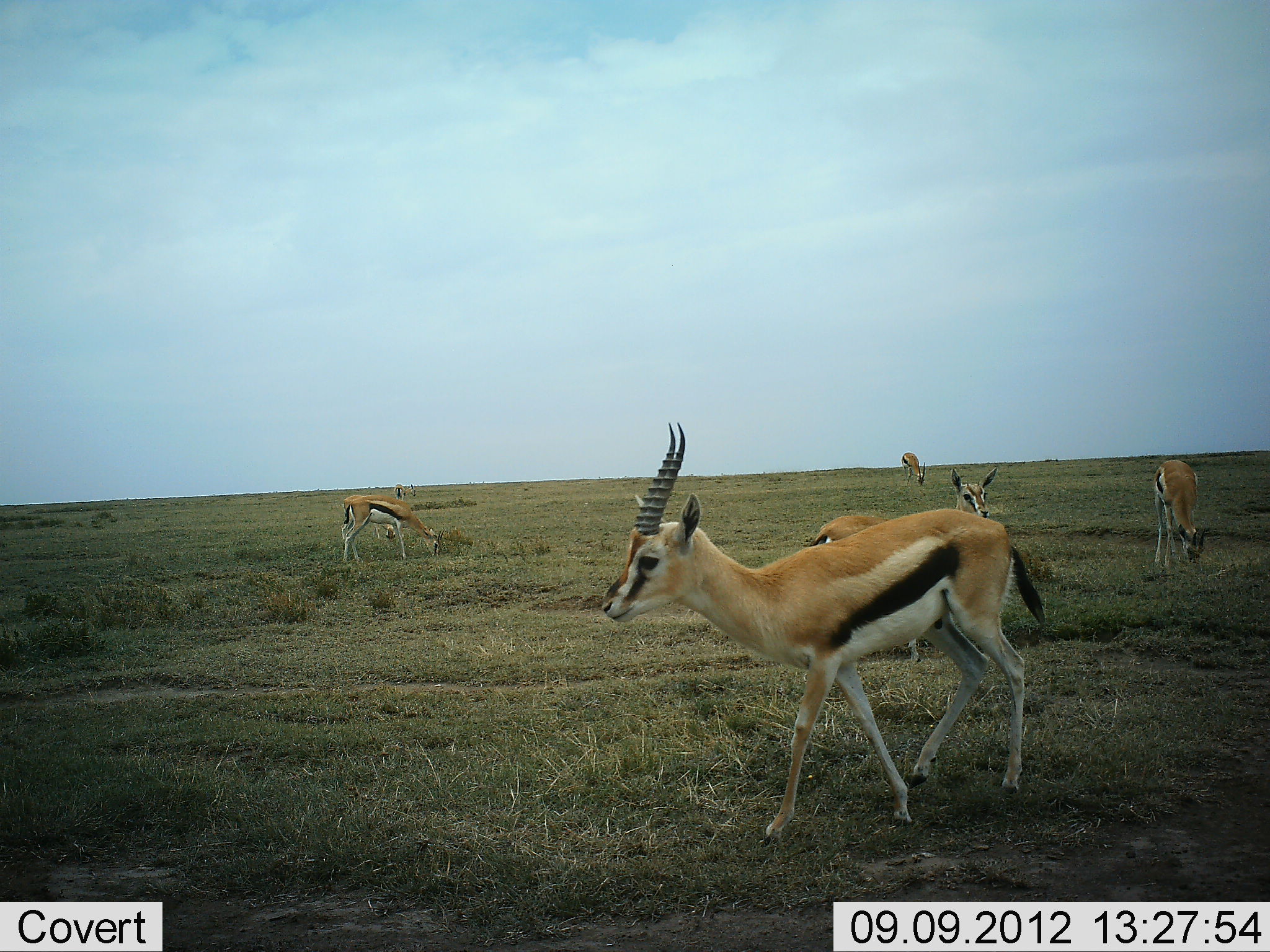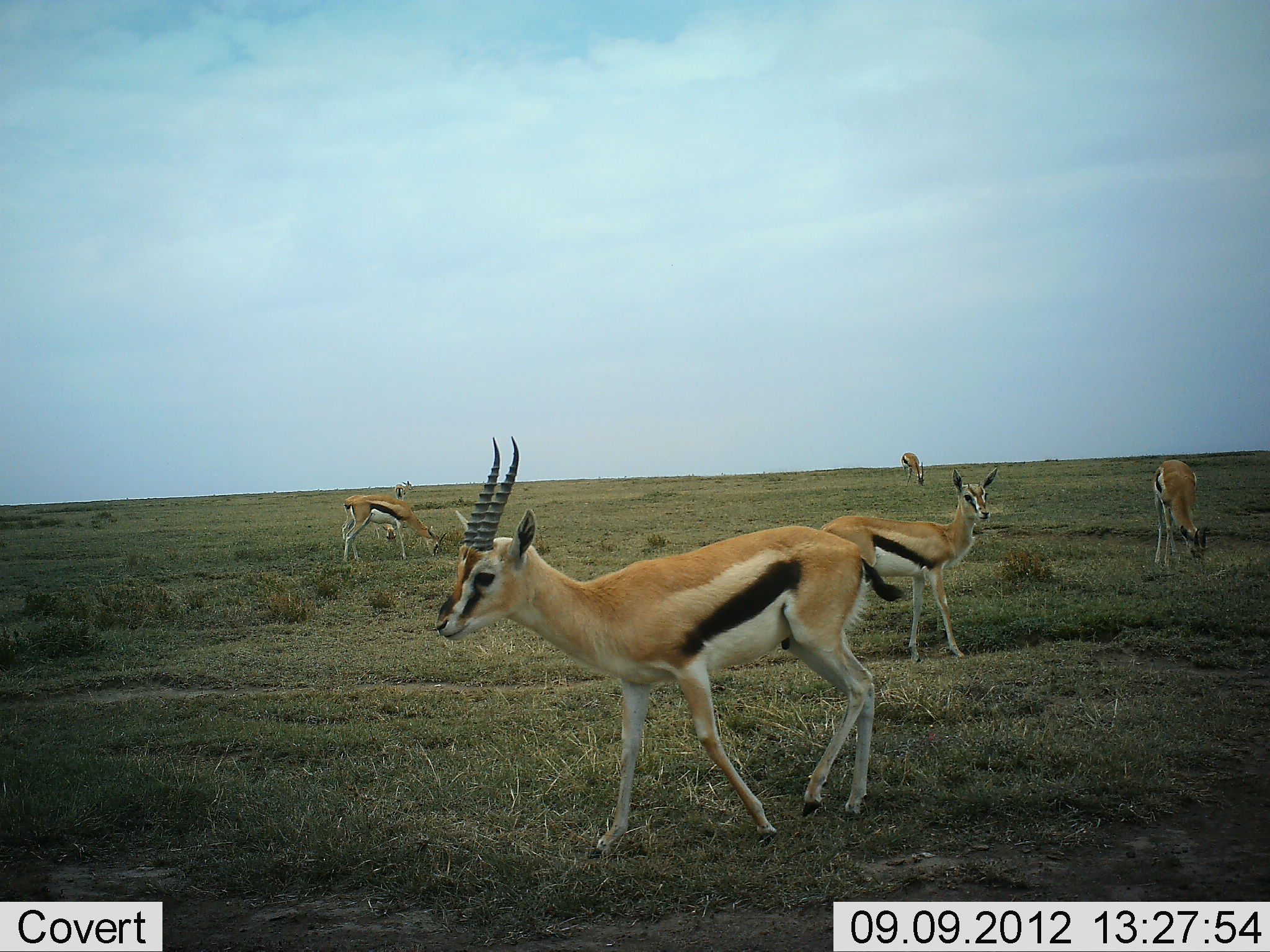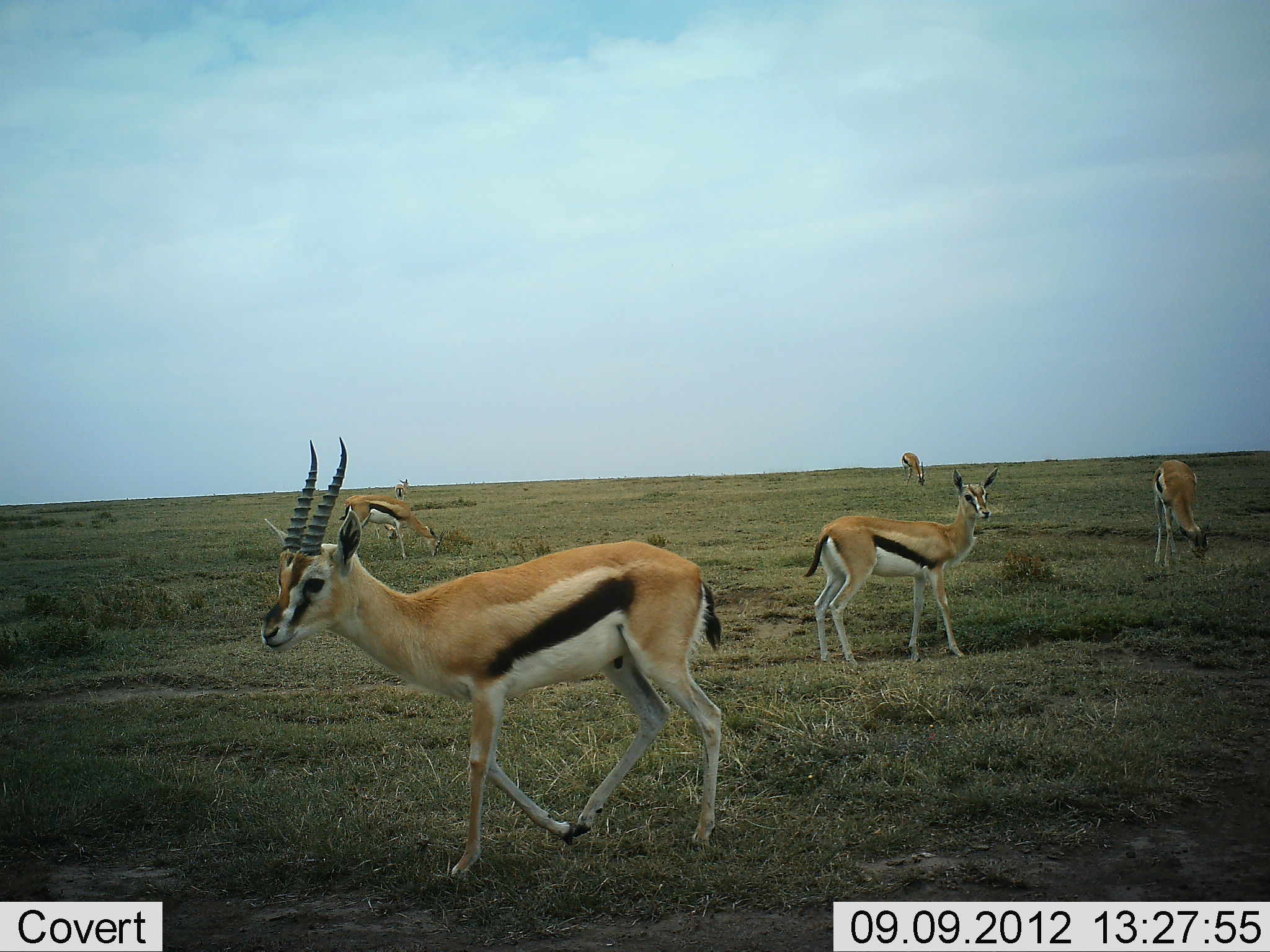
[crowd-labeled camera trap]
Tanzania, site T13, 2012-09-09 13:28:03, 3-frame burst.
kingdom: Animalia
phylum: Chordata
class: Mammalia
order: Artiodactyla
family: Bovidae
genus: Eudorcas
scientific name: Eudorcas thomsonii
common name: thomson's gazelle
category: gazellethomsons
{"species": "gazellethomsons (thomson's gazelle) (Eudorcas thomsonii)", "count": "6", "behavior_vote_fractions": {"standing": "90%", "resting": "0%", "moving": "80%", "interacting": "0%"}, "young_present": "0%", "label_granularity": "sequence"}